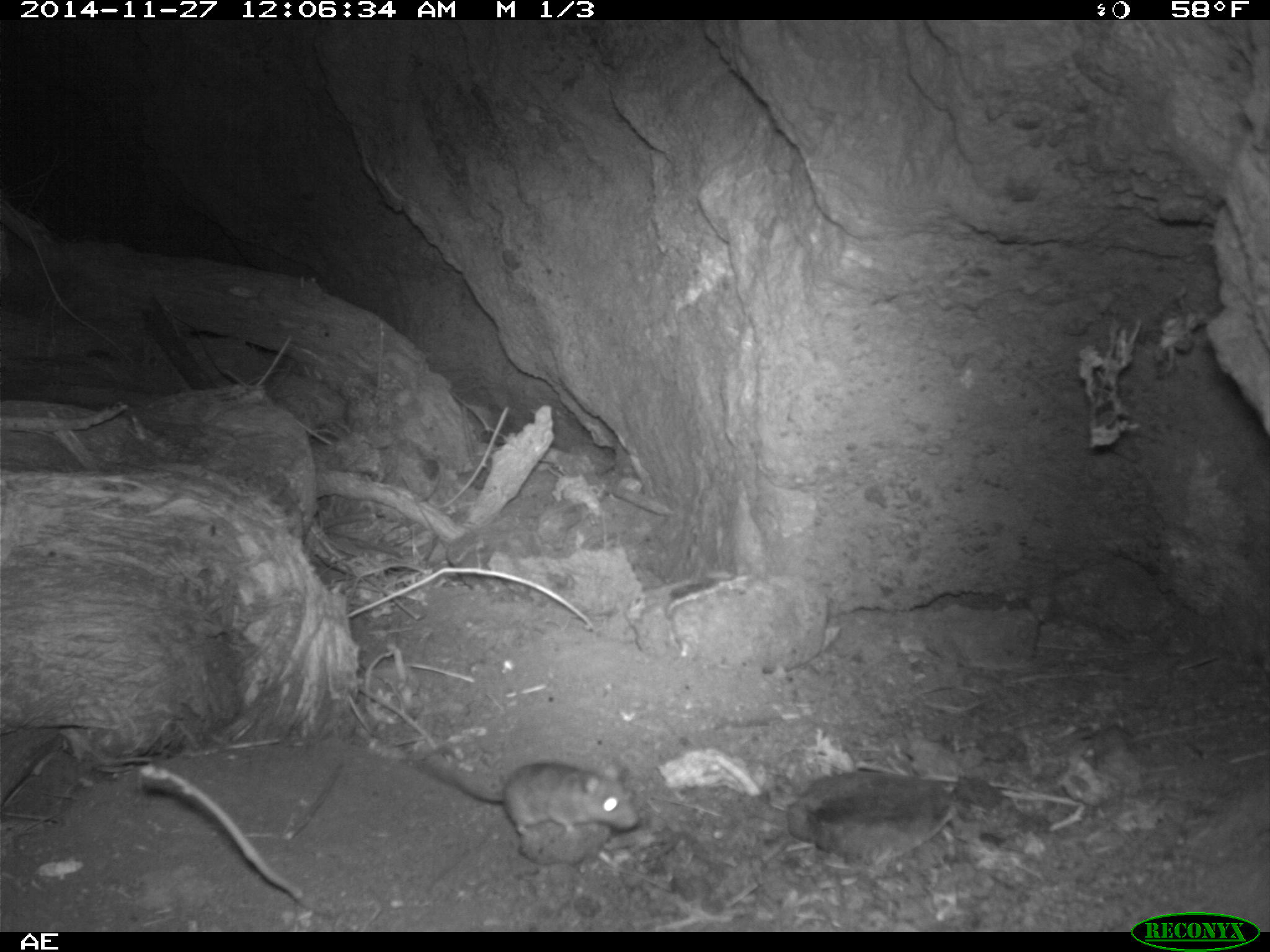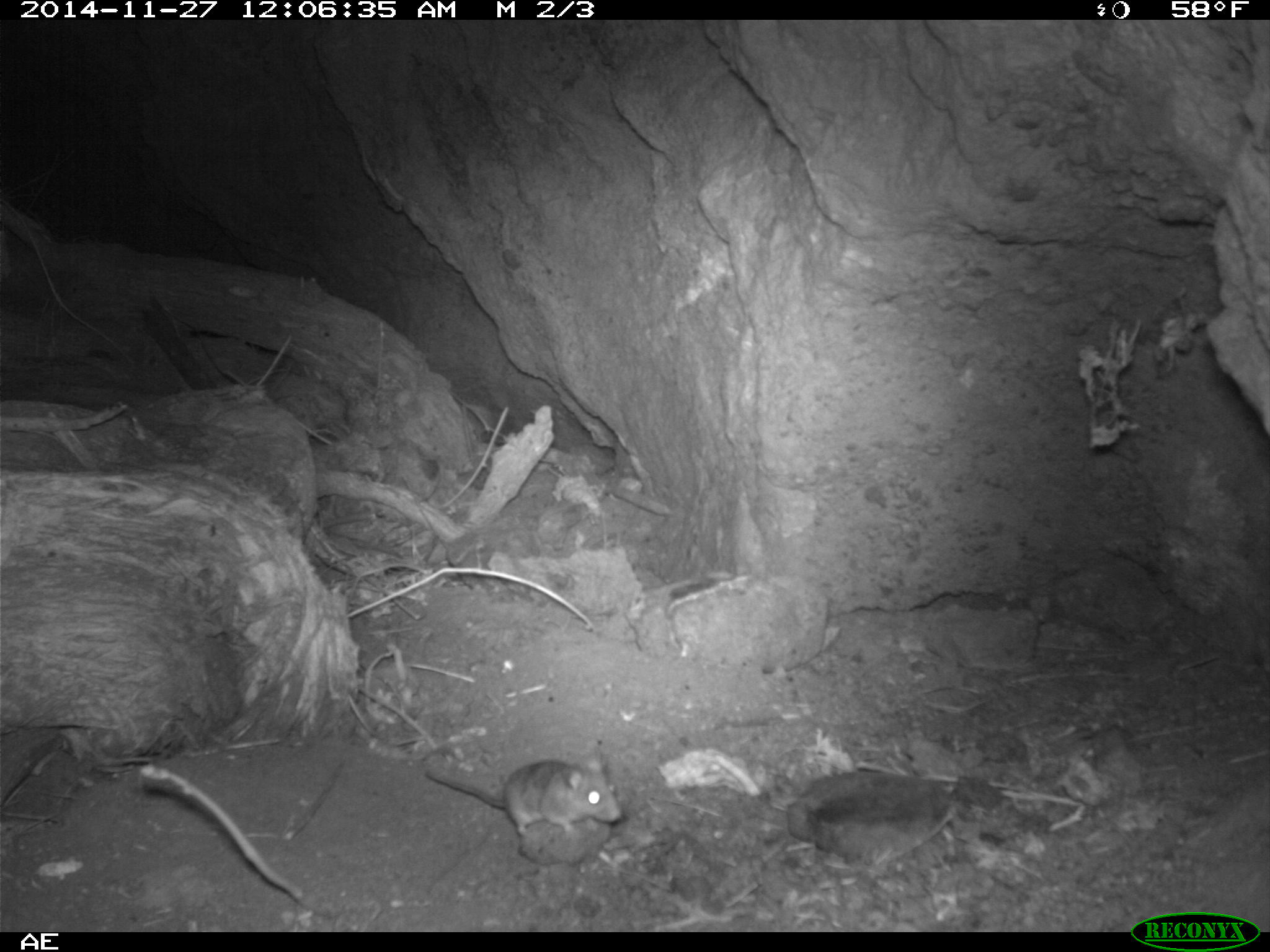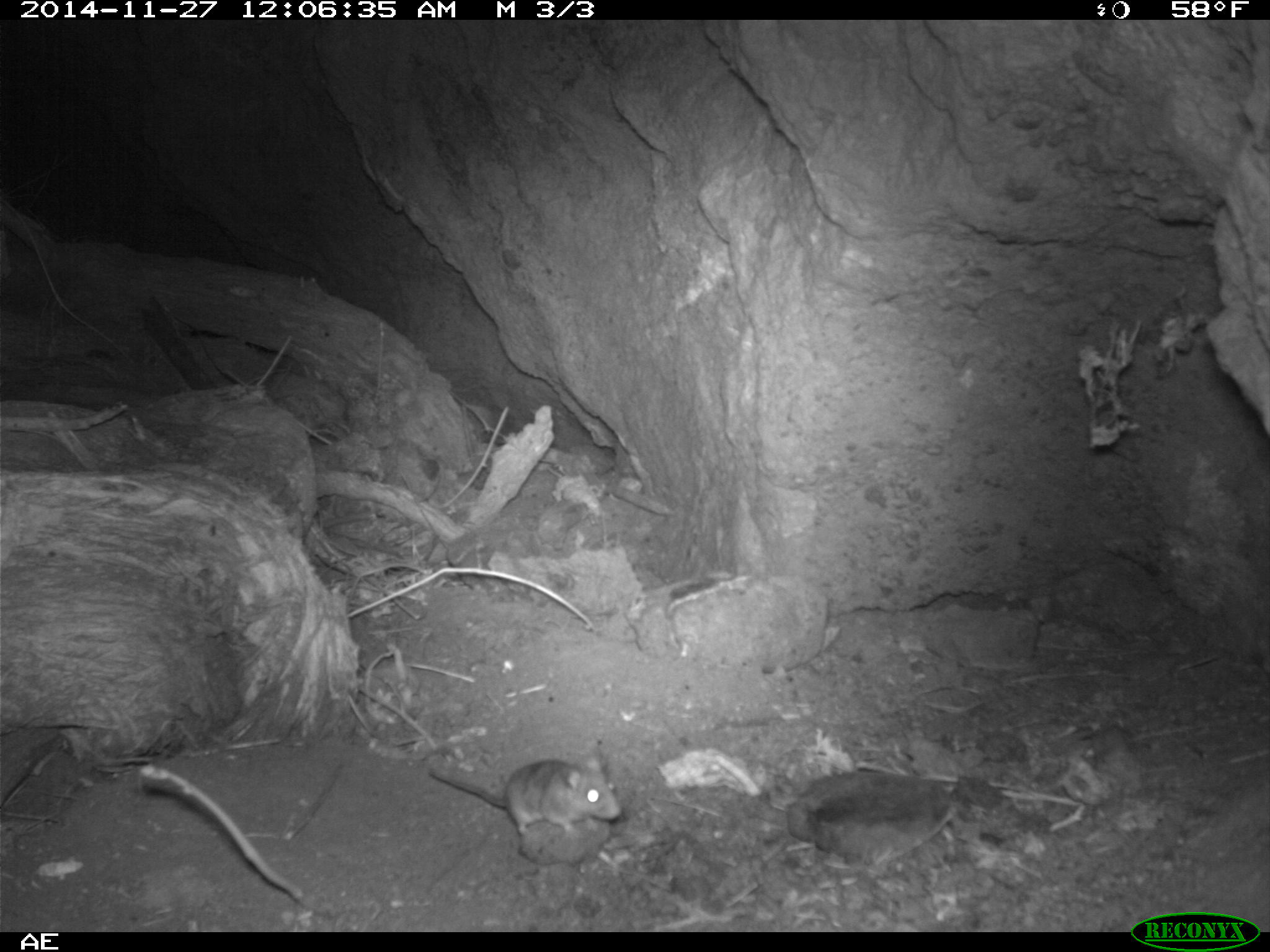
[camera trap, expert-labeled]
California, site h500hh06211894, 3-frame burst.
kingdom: Animalia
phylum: Chordata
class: Mammalia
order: Rodentia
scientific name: Rodentia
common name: rodent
Rodent (Rodentia).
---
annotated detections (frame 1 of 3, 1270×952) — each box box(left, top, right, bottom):
rodent: box(417, 756, 640, 839)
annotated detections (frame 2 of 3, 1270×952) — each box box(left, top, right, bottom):
rodent: box(422, 757, 623, 840)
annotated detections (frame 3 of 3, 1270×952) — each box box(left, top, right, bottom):
rodent: box(428, 753, 624, 837)